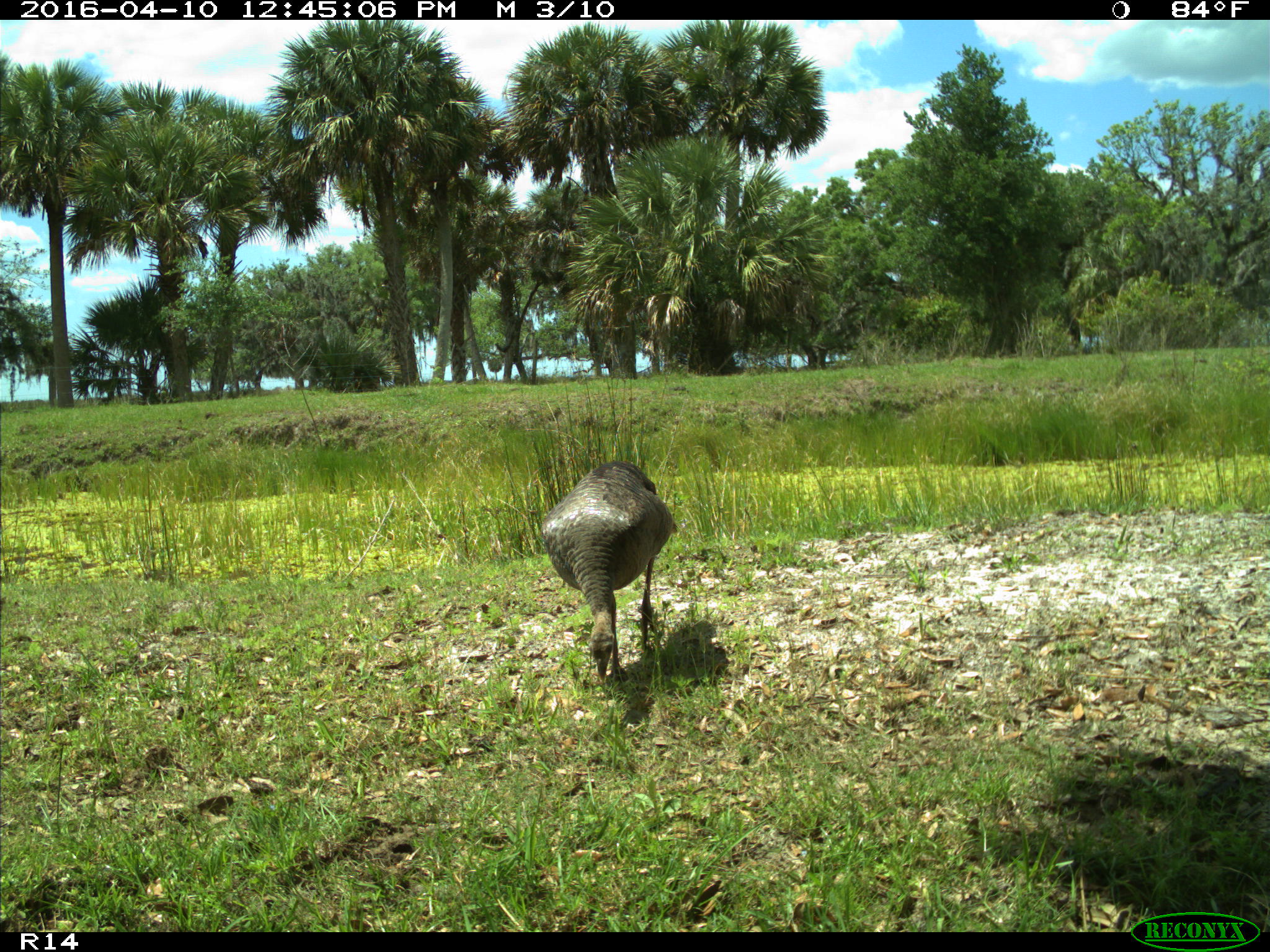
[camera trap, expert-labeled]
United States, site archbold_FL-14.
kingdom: Animalia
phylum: Chordata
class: Aves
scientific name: Aves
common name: birds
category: unidentified bird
Unidentified bird (birds) (Aves).